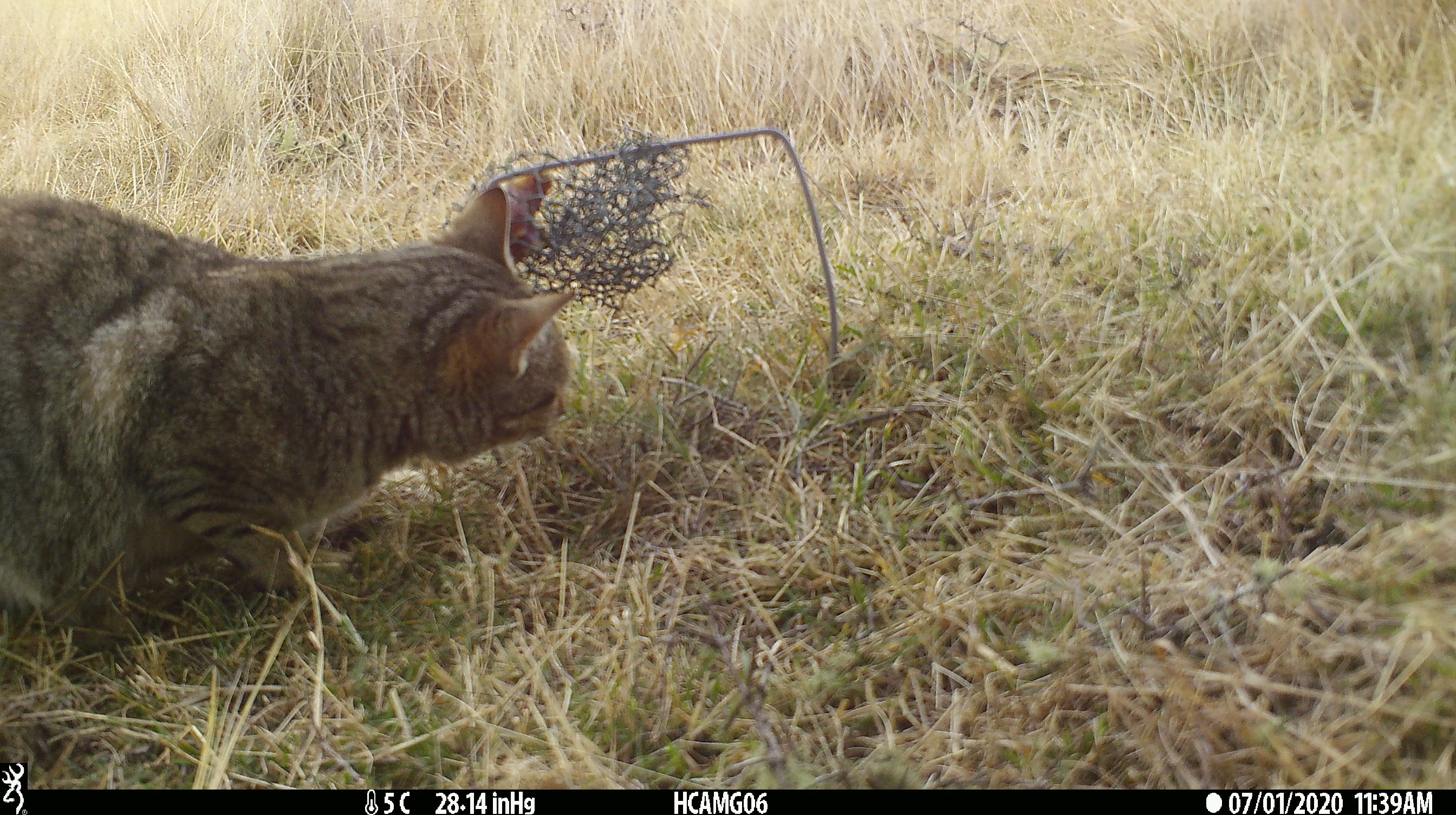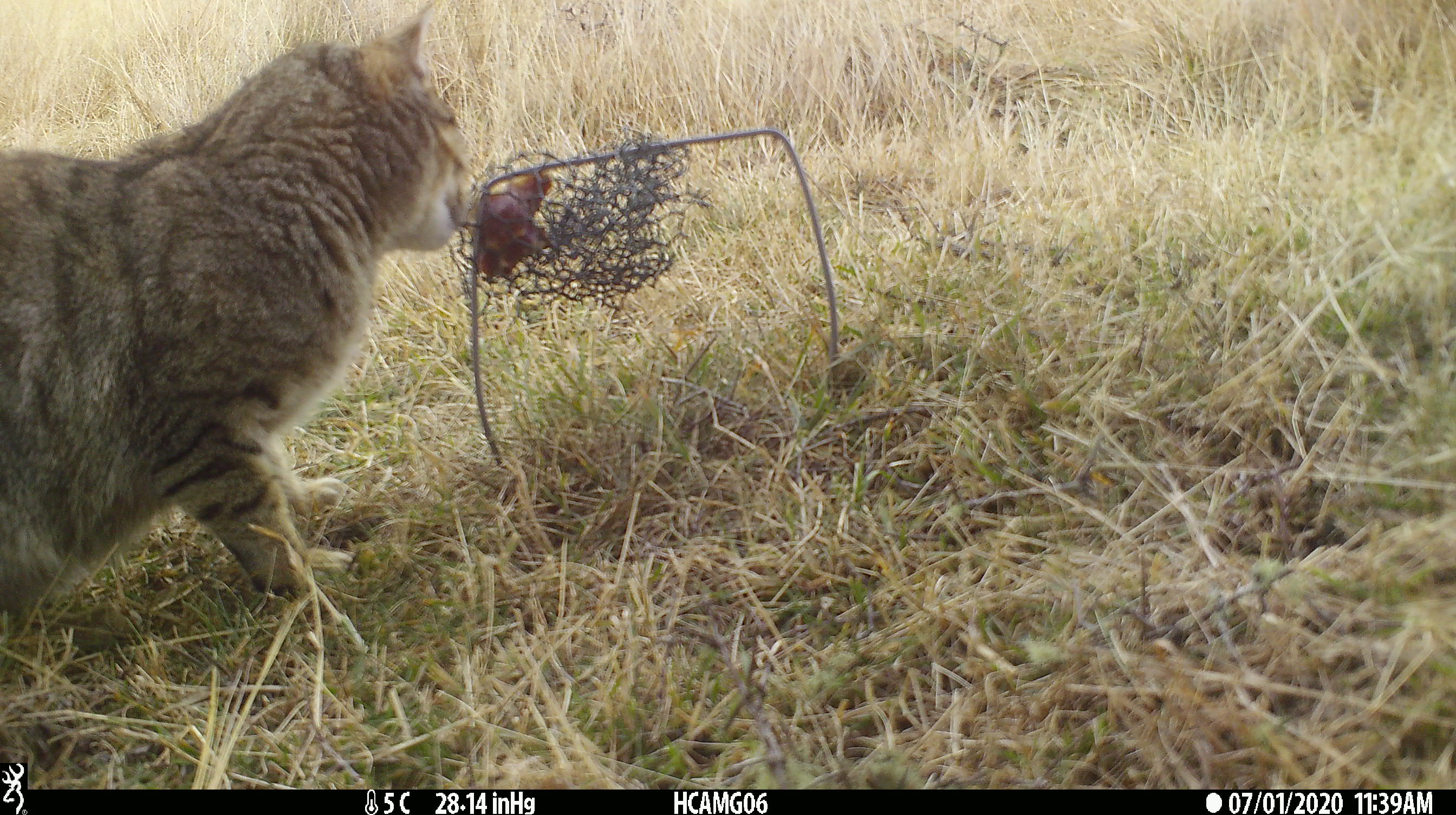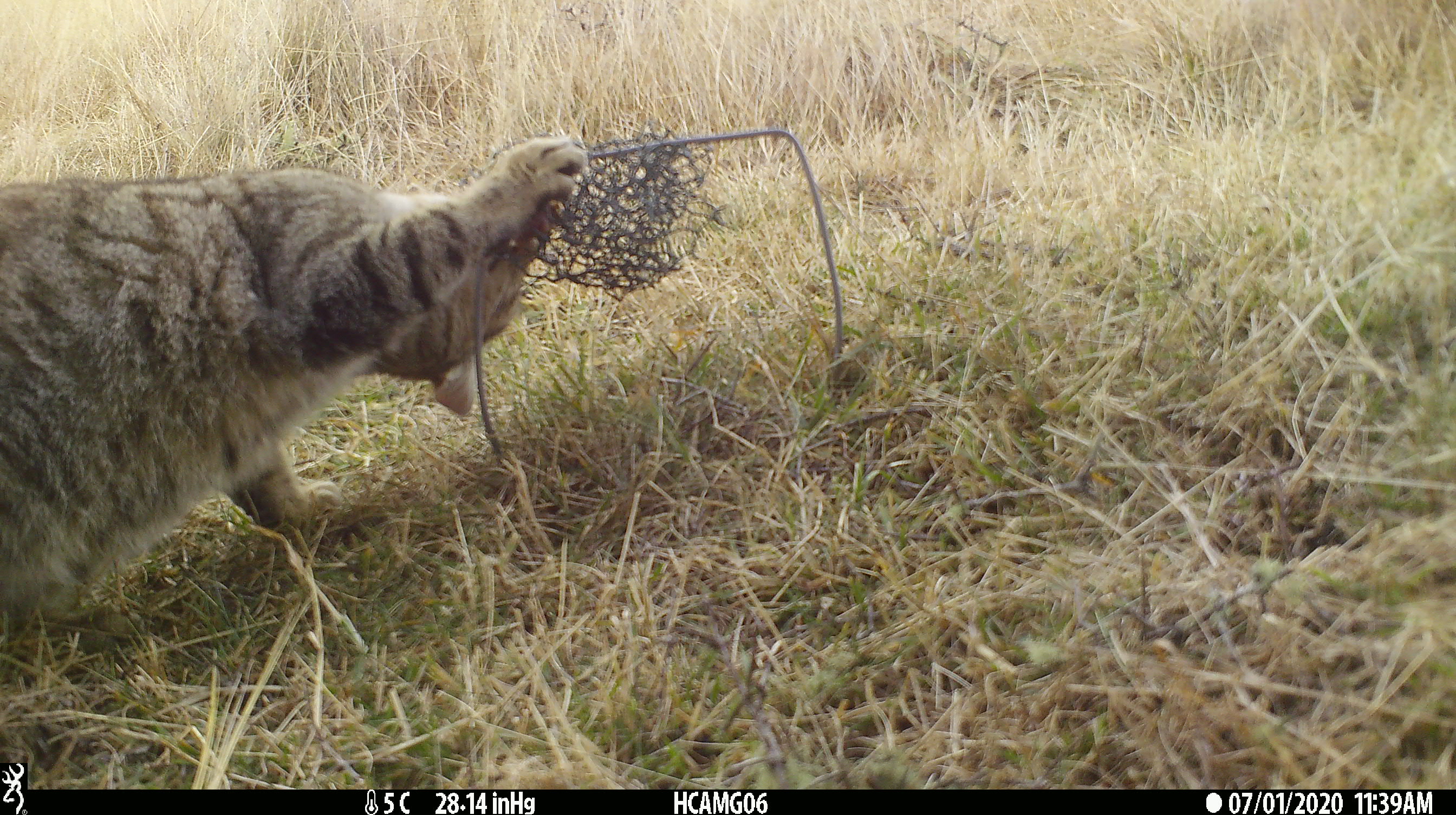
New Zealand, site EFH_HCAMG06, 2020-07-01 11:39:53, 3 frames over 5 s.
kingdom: Animalia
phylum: Chordata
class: Mammalia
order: Carnivora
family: Felidae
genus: Felis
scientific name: Felis catus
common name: domestic cat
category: cat